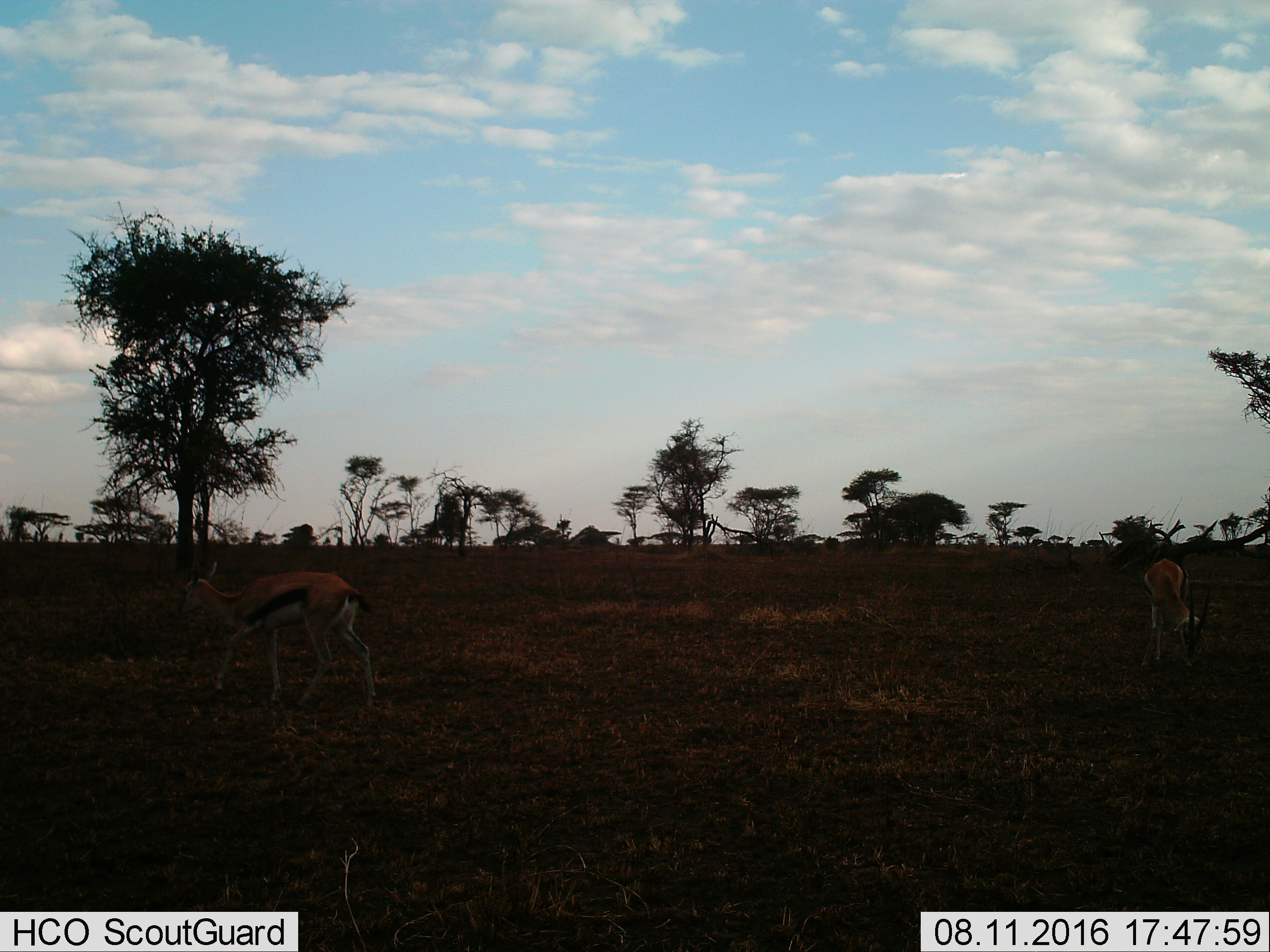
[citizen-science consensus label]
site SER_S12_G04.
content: unidentified animal